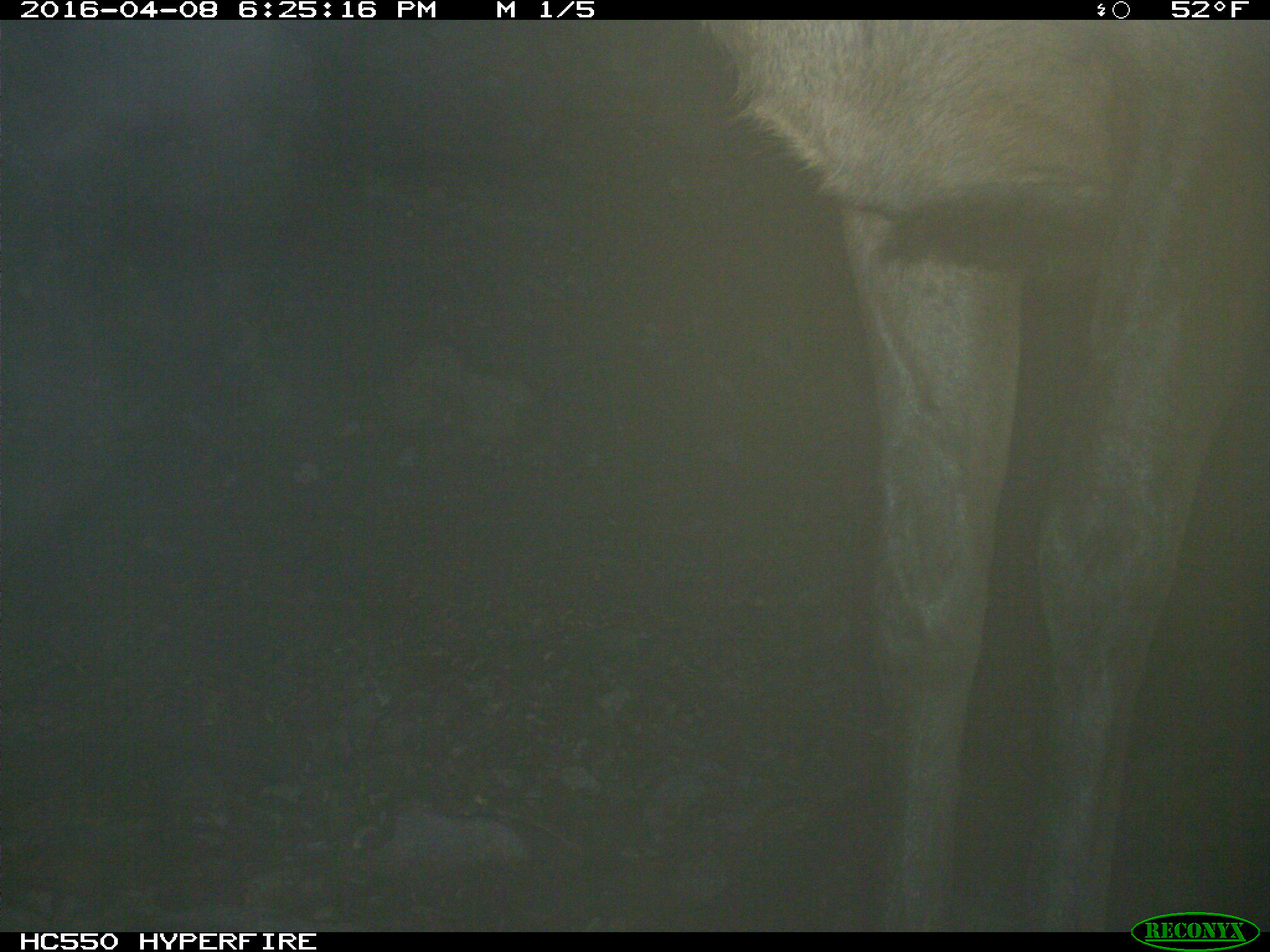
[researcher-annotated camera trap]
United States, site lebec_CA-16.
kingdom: Animalia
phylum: Chordata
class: Mammalia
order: Artiodactyla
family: Cervidae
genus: Cervus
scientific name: Cervus canadensis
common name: elk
Cervus canadensis (elk).